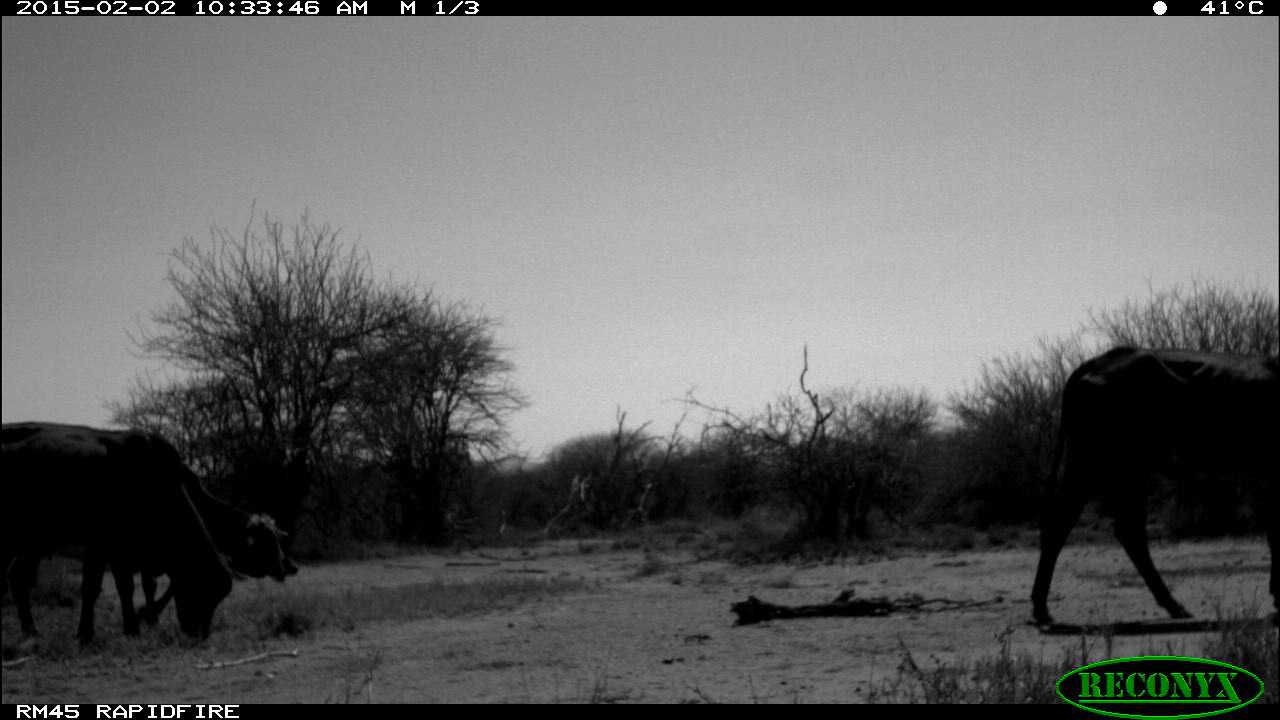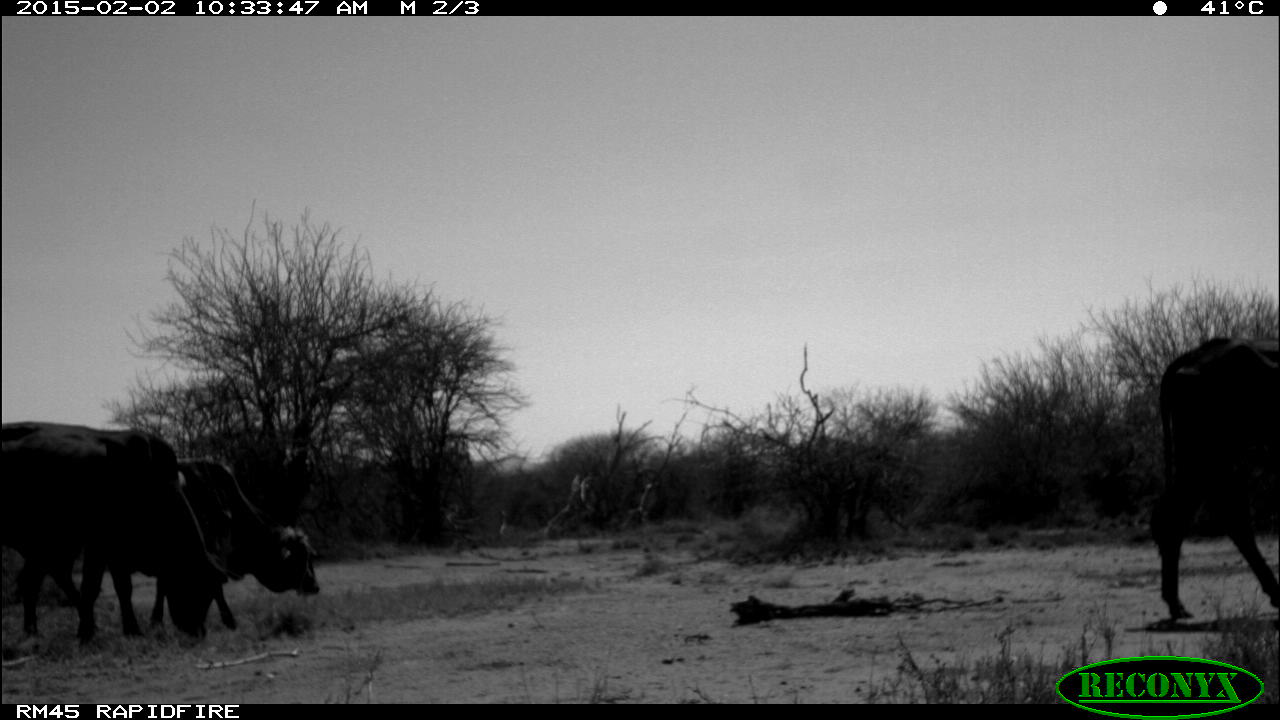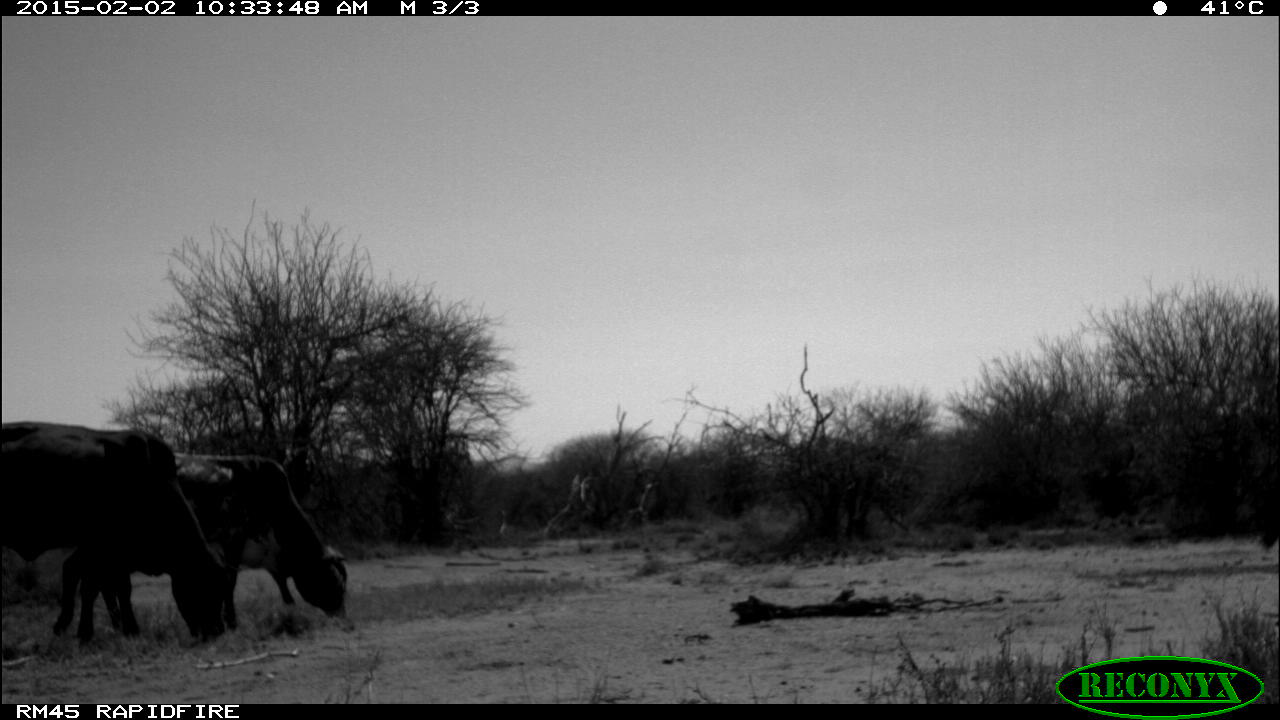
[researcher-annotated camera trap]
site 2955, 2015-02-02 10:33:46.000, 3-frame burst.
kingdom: Animalia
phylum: Chordata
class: Mammalia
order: Artiodactyla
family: Bovidae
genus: Bos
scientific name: Bos taurus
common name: domestic cattle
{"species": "Bos taurus (domestic cattle)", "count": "3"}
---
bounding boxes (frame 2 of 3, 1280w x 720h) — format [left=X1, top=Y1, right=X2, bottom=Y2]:
bos taurus: [left=16, top=463, right=319, bottom=632]; [left=0, top=421, right=221, bottom=648]; [left=1153, top=337, right=1278, bottom=616]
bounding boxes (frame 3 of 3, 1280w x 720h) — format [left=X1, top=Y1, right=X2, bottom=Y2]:
bos taurus: [left=50, top=457, right=350, bottom=634]; [left=2, top=421, right=227, bottom=642]; [left=1259, top=506, right=1278, bottom=552]